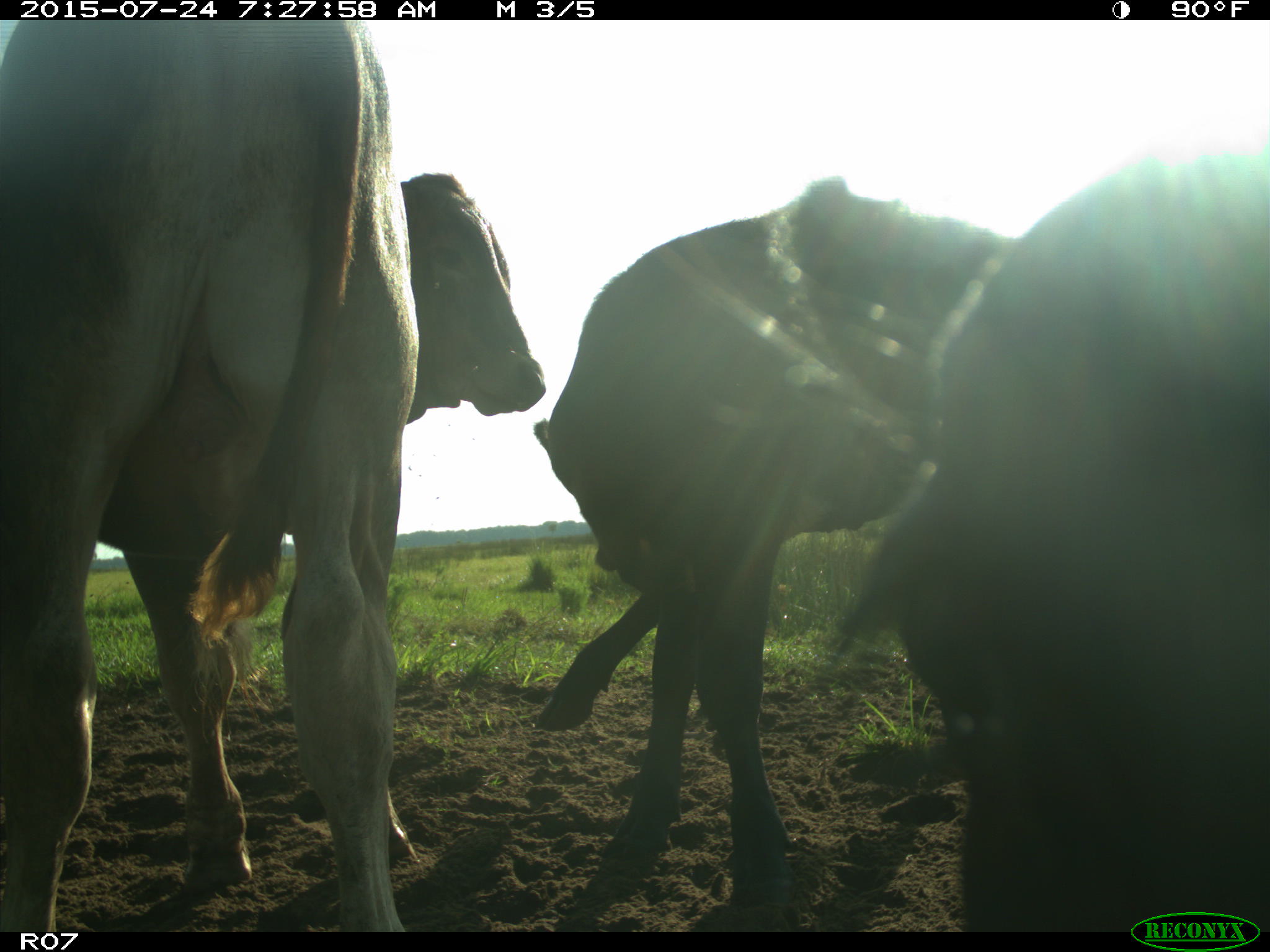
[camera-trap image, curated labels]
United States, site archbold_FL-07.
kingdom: Animalia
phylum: Chordata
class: Mammalia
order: Artiodactyla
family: Bovidae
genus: Bos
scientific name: Bos taurus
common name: domestic cow